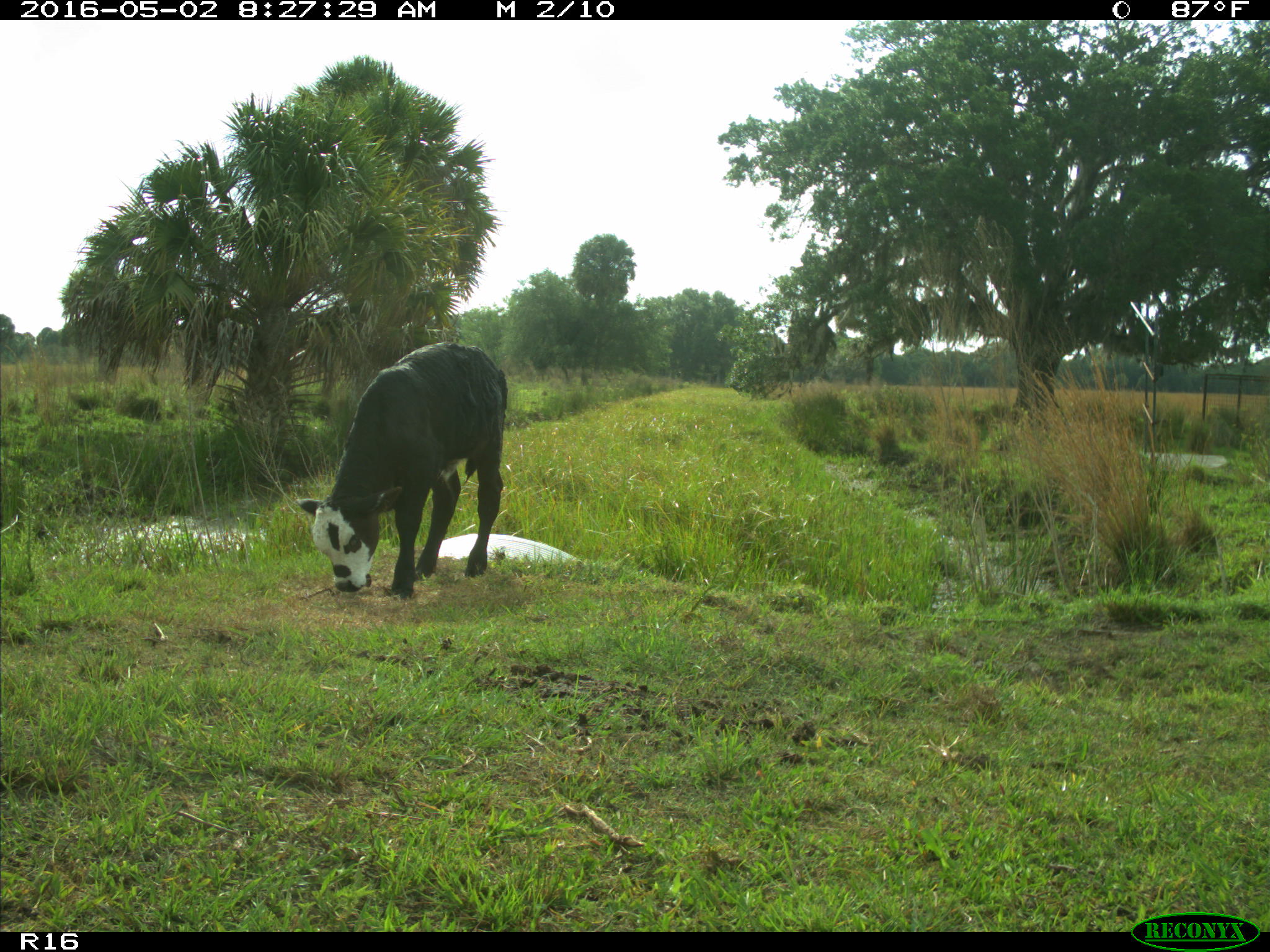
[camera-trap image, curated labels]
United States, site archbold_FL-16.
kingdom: Animalia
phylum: Chordata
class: Mammalia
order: Artiodactyla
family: Bovidae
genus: Bos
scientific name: Bos taurus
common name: domestic cow